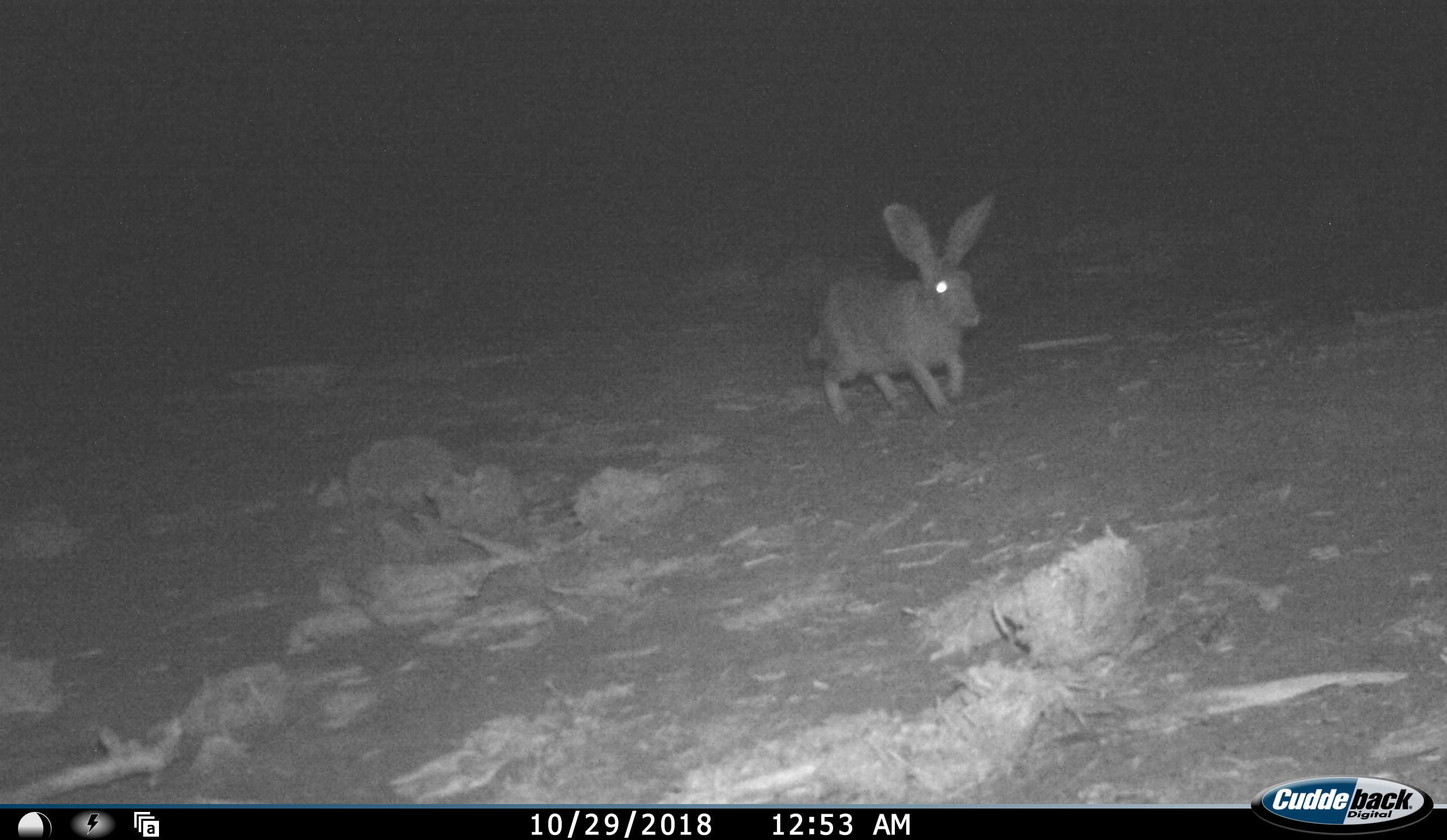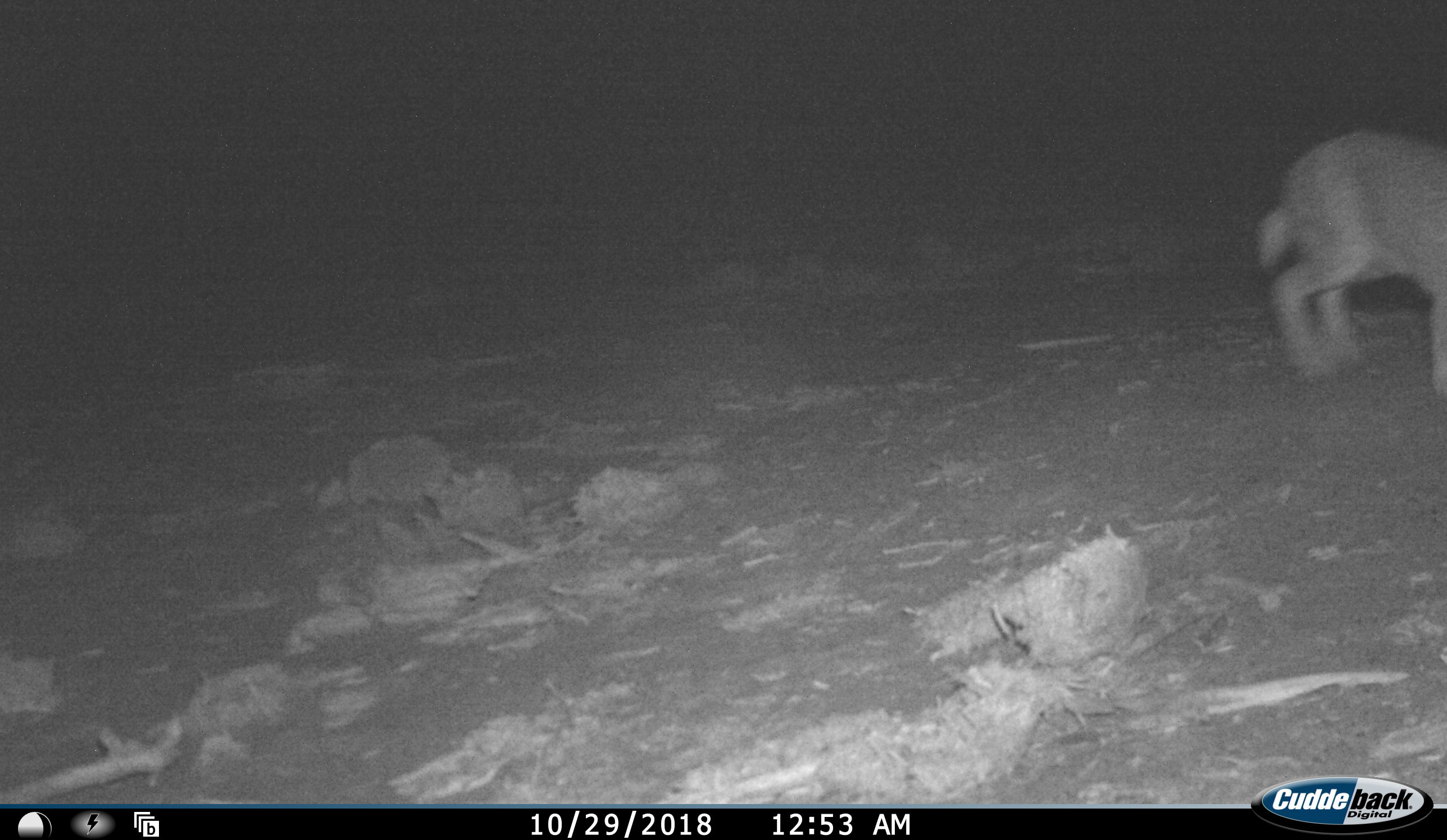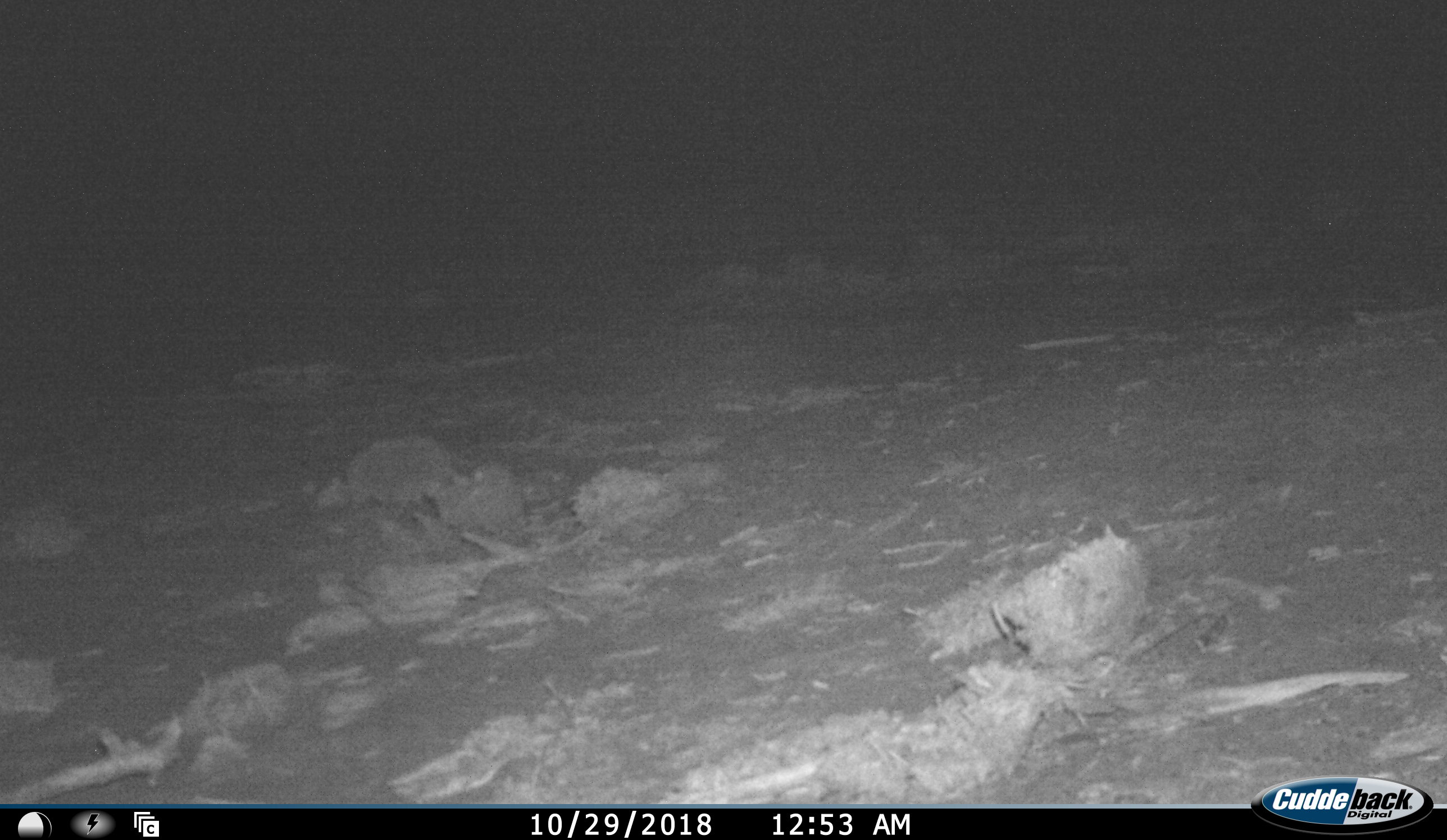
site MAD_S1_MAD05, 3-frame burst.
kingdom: Animalia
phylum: Chordata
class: Mammalia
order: Lagomorpha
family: Leporidae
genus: Lepus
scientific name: Lepus capensis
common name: cape hare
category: harecape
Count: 1.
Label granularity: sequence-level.